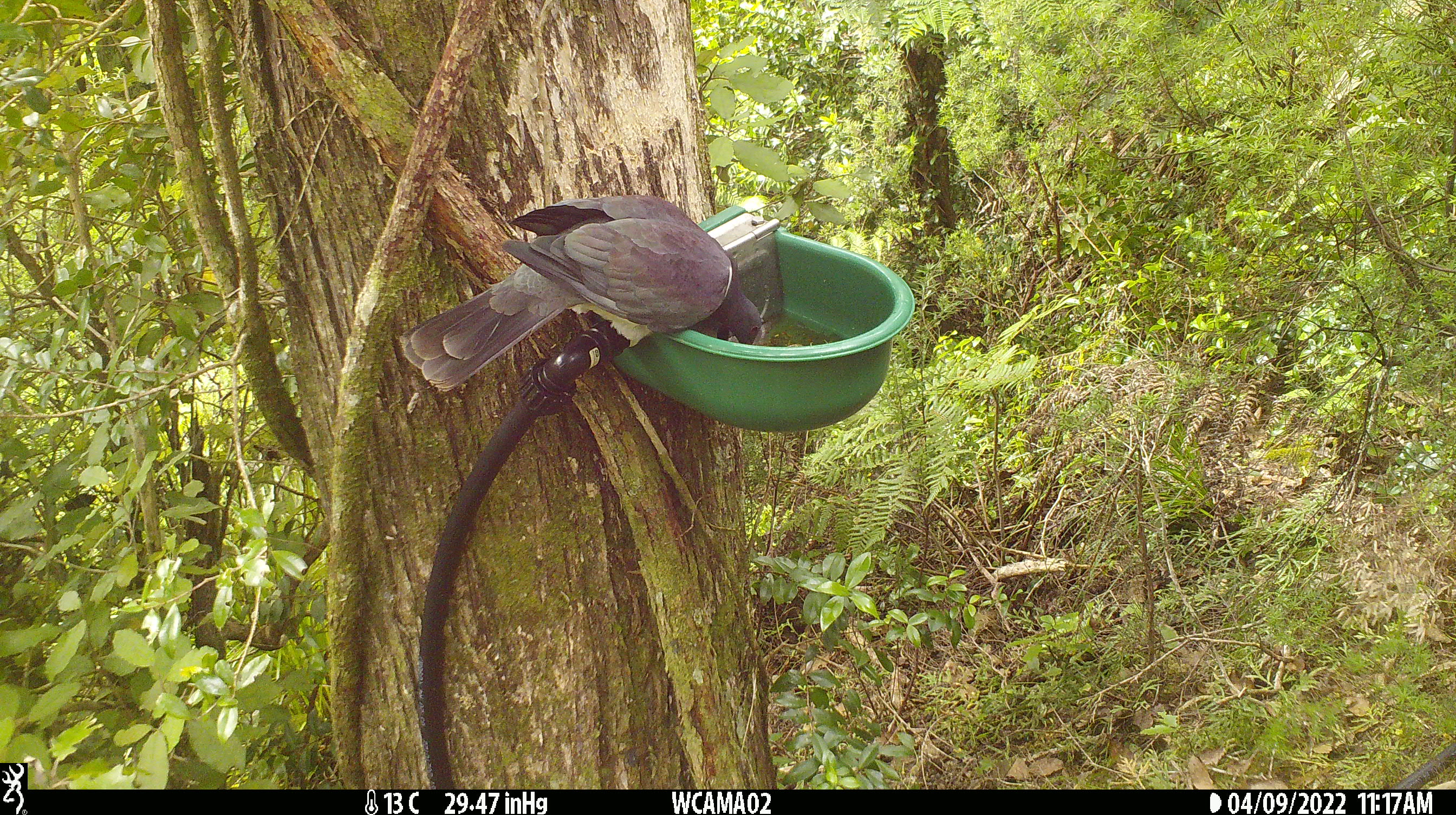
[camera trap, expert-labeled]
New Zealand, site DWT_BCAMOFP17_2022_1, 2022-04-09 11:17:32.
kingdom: Animalia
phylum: Chordata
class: Aves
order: Columbiformes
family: Columbidae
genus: Hemiphaga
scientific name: Hemiphaga novaeseelandiae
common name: new zealand pigeon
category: kereru